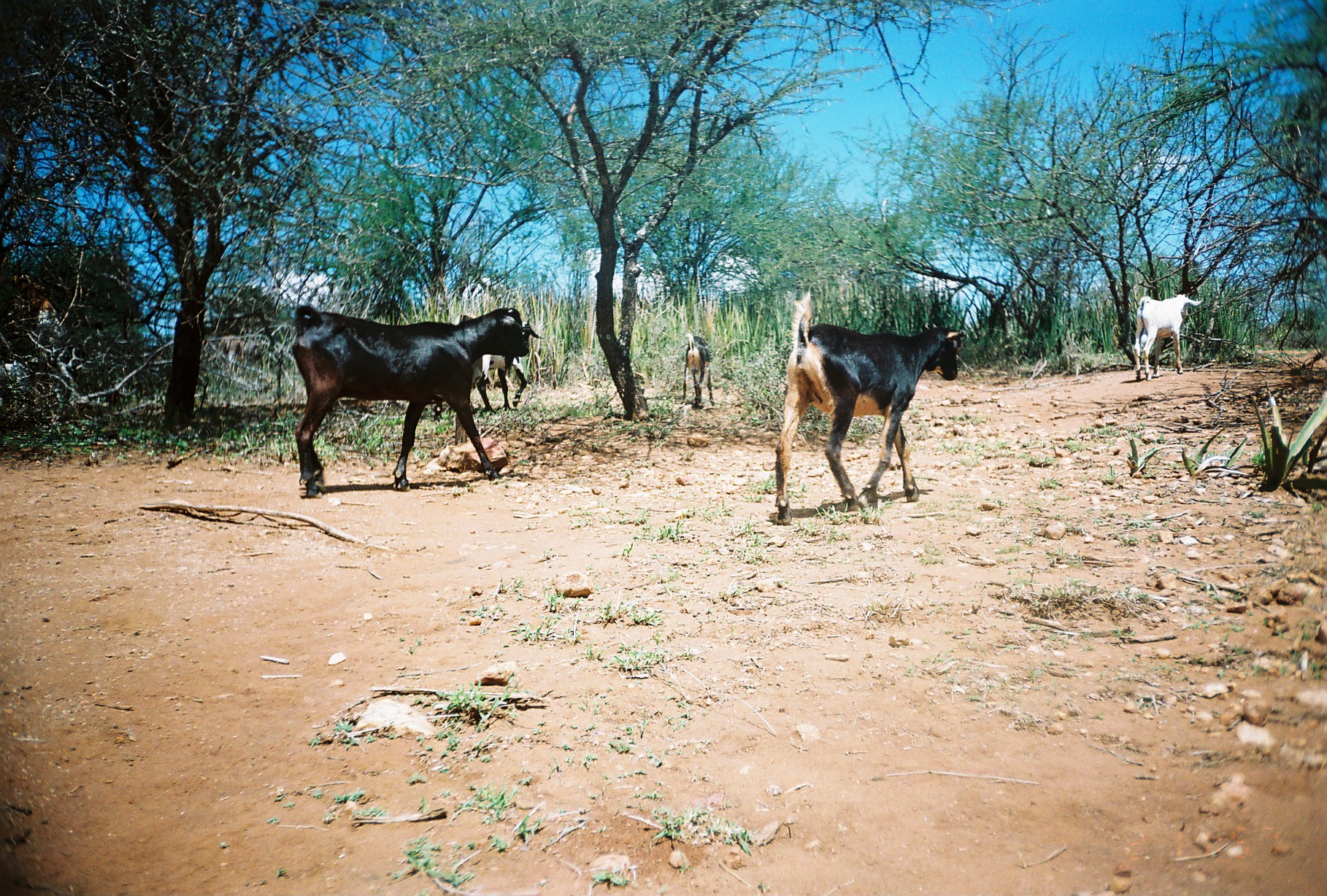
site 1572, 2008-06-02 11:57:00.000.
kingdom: Animalia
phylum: Chordata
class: Mammalia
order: Artiodactyla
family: Bovidae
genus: Capra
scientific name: Capra aegagrus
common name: wild goat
Capra aegagrus (wild goat), count 5.